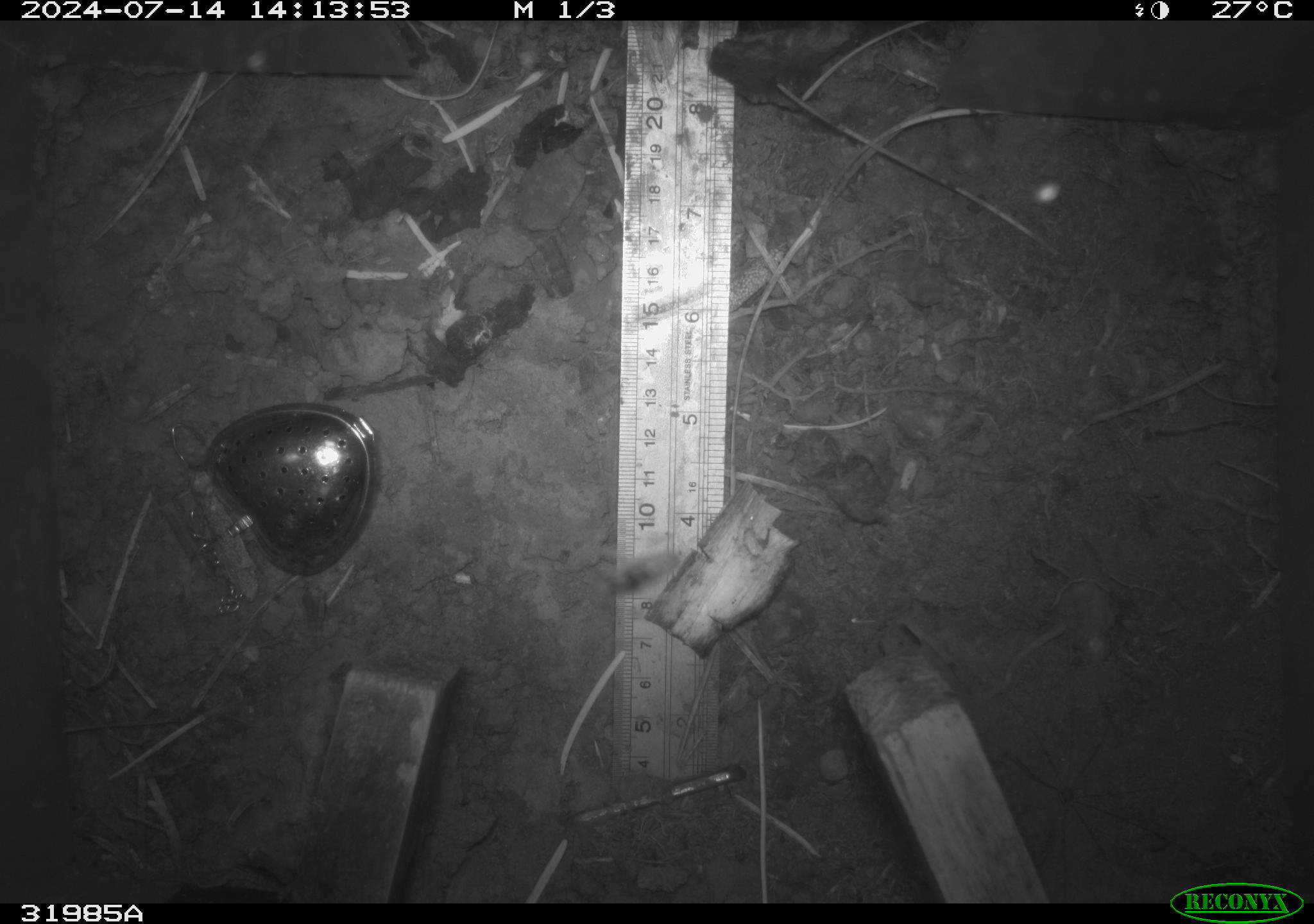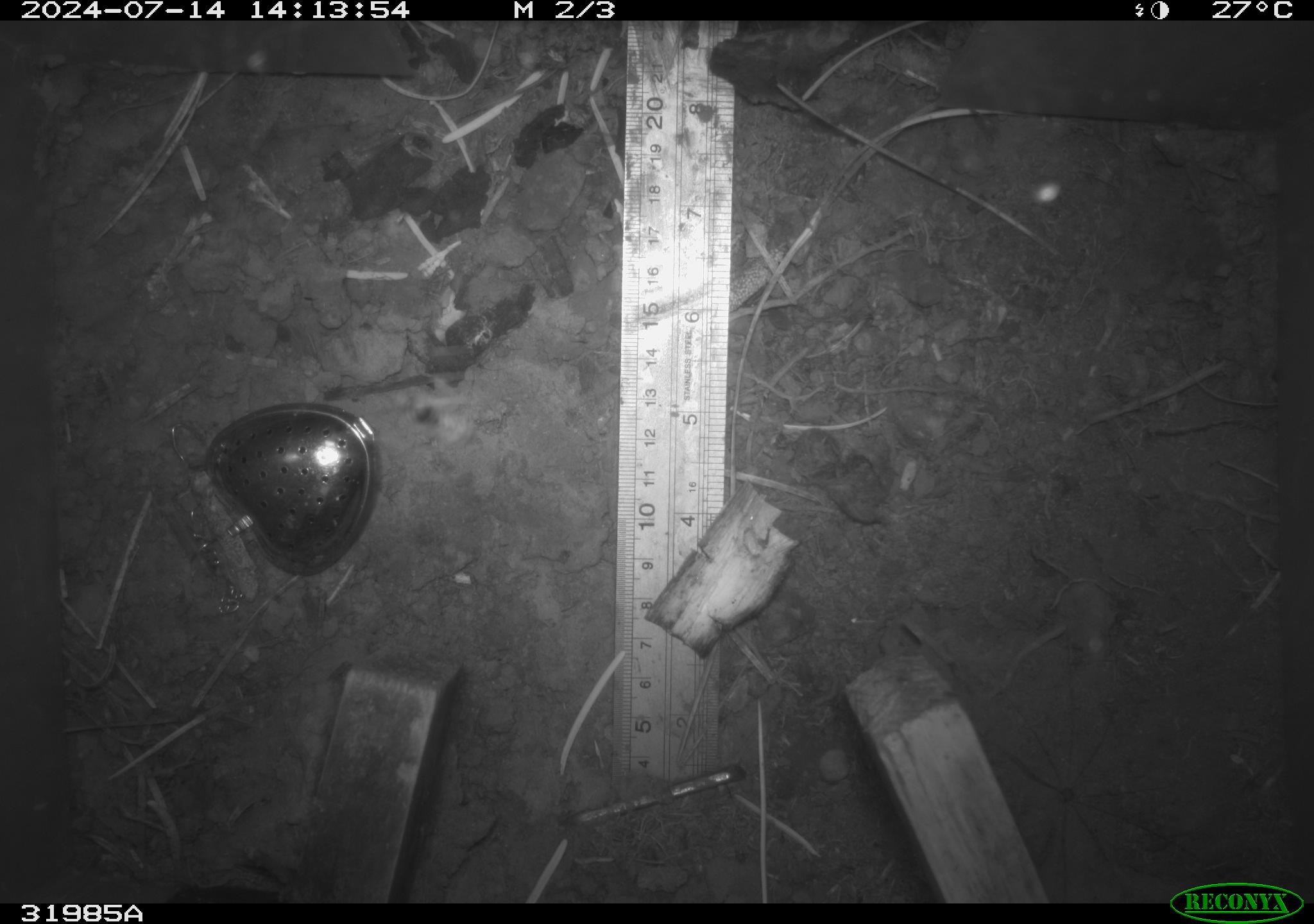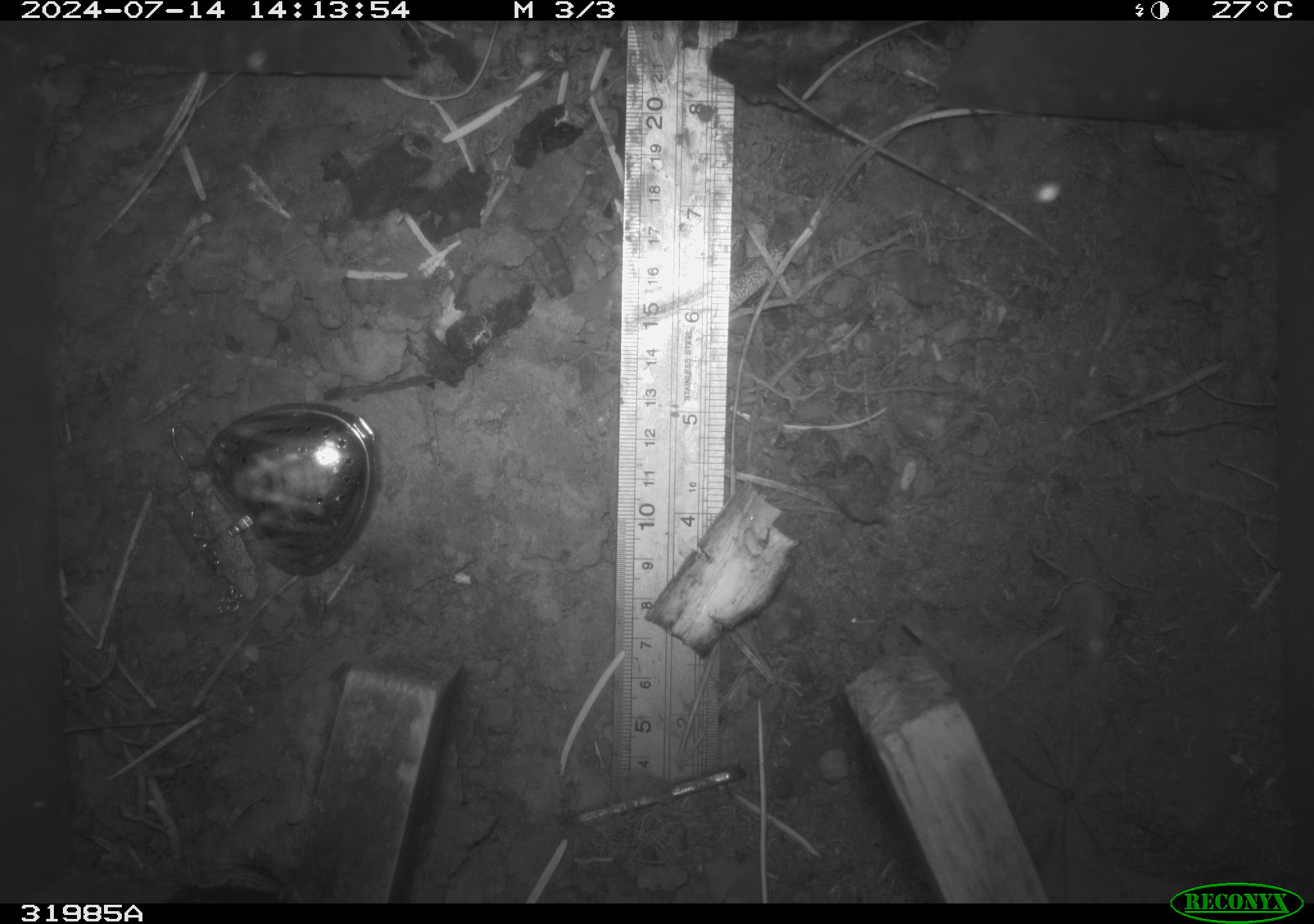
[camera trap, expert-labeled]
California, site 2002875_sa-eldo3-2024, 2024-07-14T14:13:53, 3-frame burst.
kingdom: Animalia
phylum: Arthropoda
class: Insecta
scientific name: Insecta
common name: insect